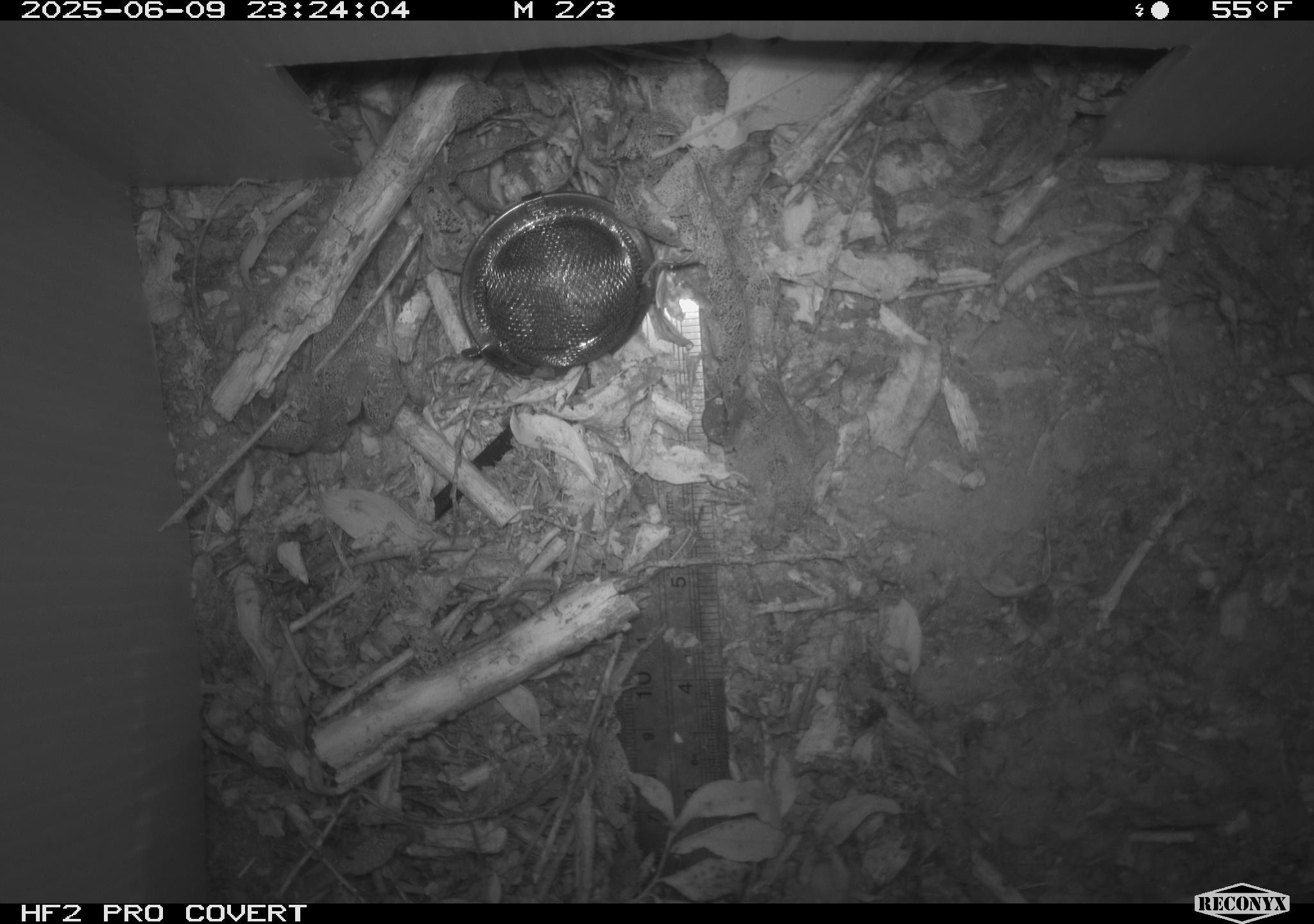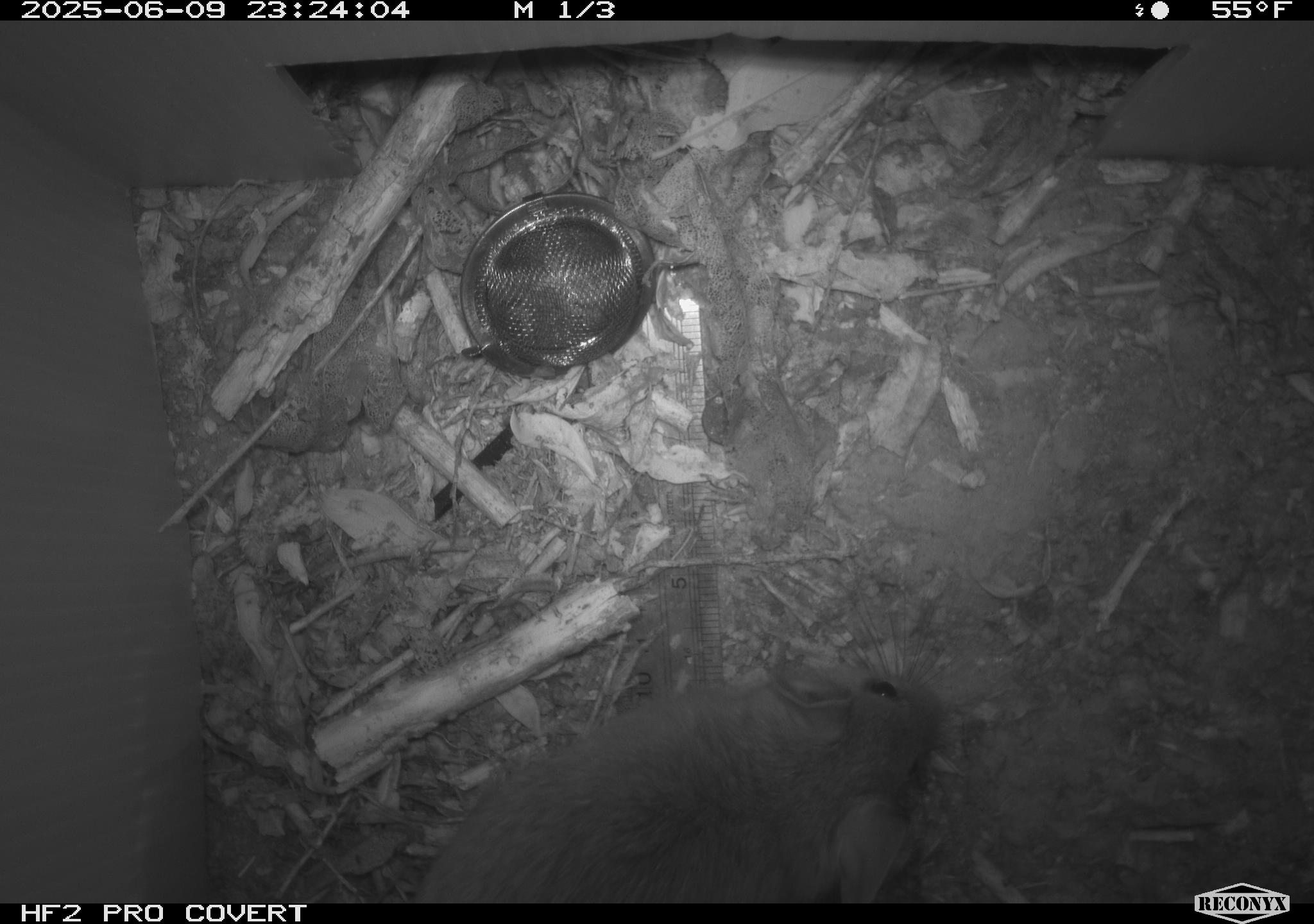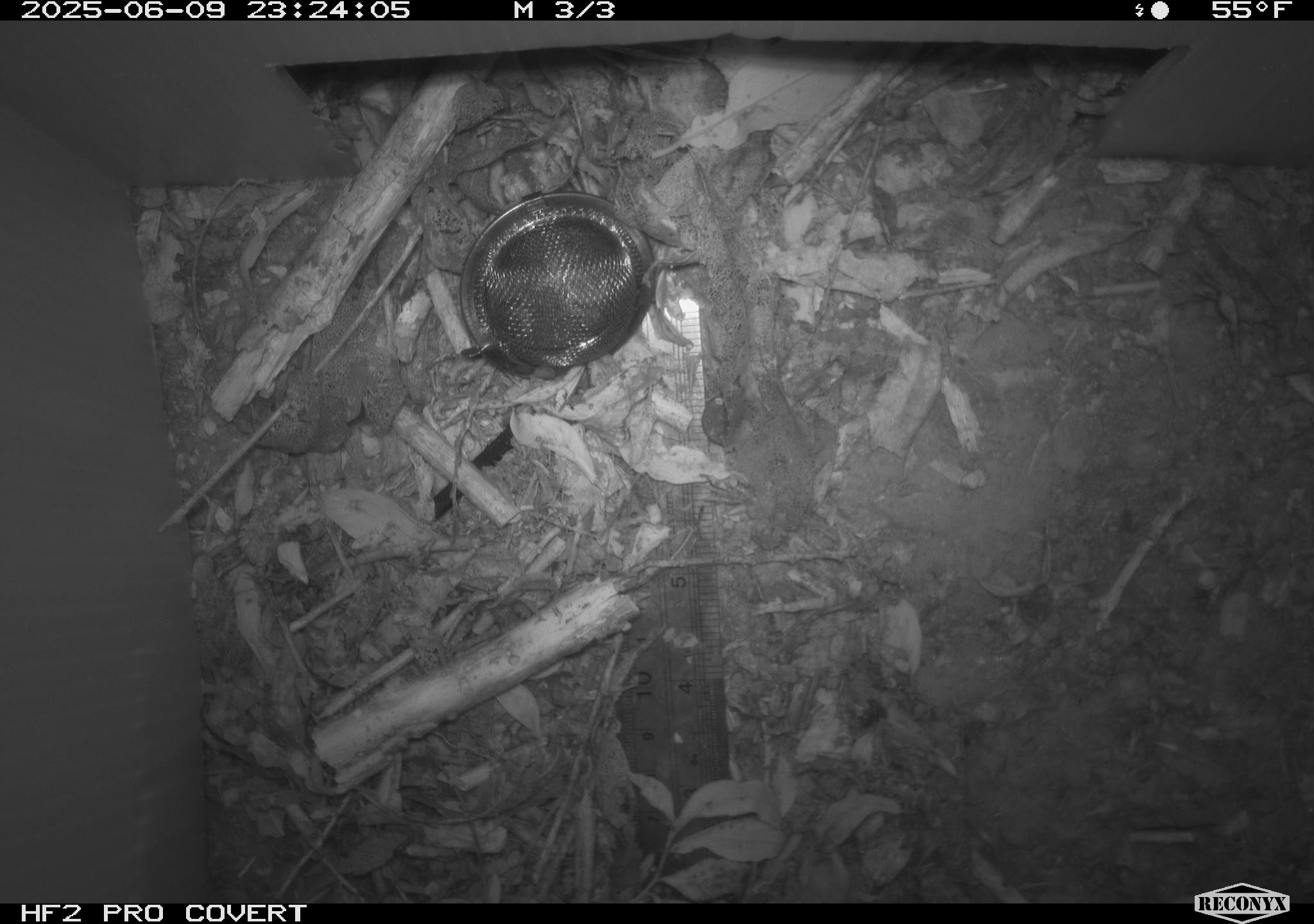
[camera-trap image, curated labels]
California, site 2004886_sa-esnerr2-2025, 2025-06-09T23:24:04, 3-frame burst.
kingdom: Animalia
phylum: Chordata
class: Mammalia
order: Rodentia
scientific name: Rodentia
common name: rodent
Rodent (Rodentia).